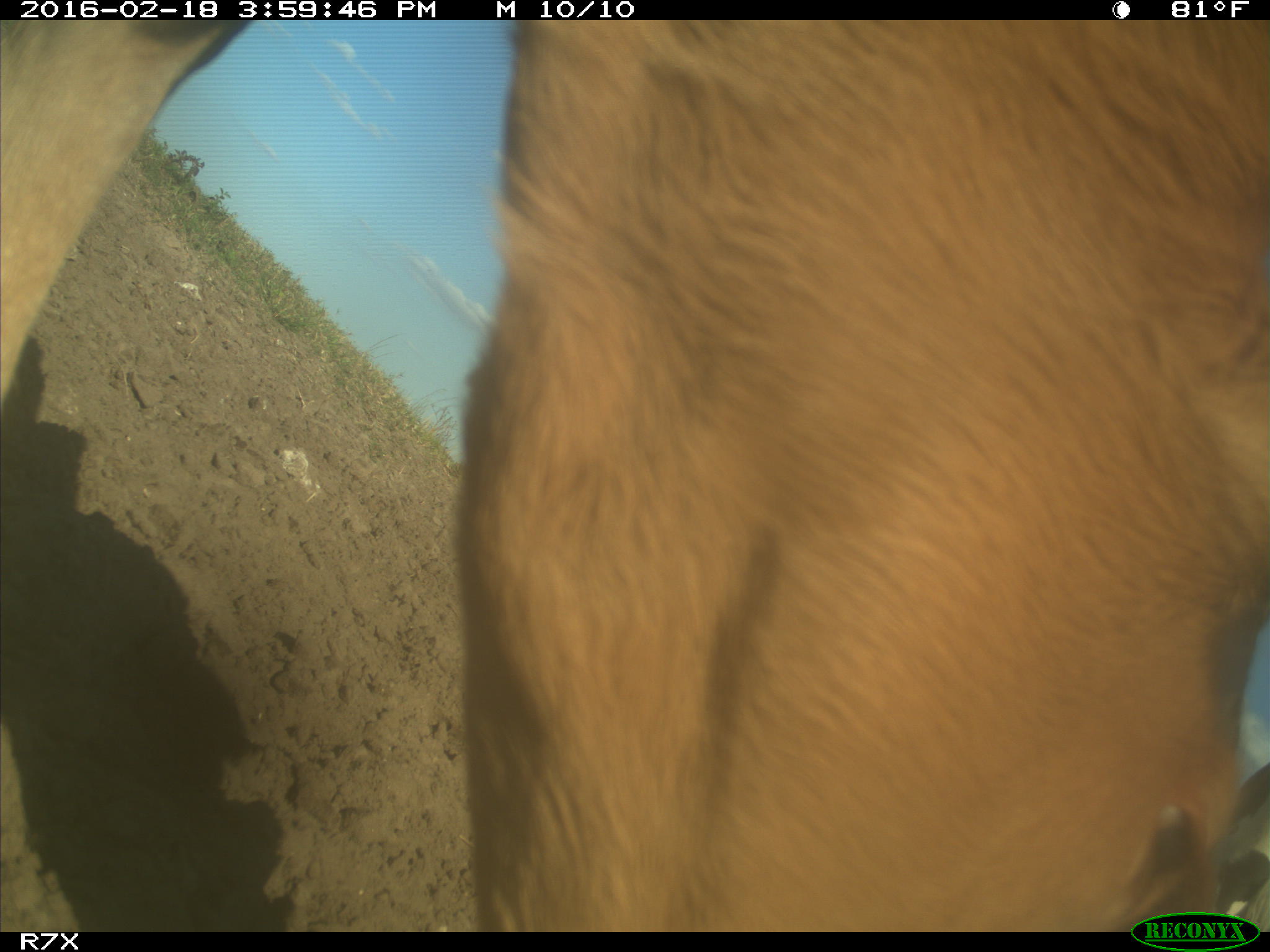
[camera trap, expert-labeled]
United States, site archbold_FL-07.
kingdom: Animalia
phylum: Chordata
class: Mammalia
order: Artiodactyla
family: Bovidae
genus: Bos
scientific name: Bos taurus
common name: domestic cow